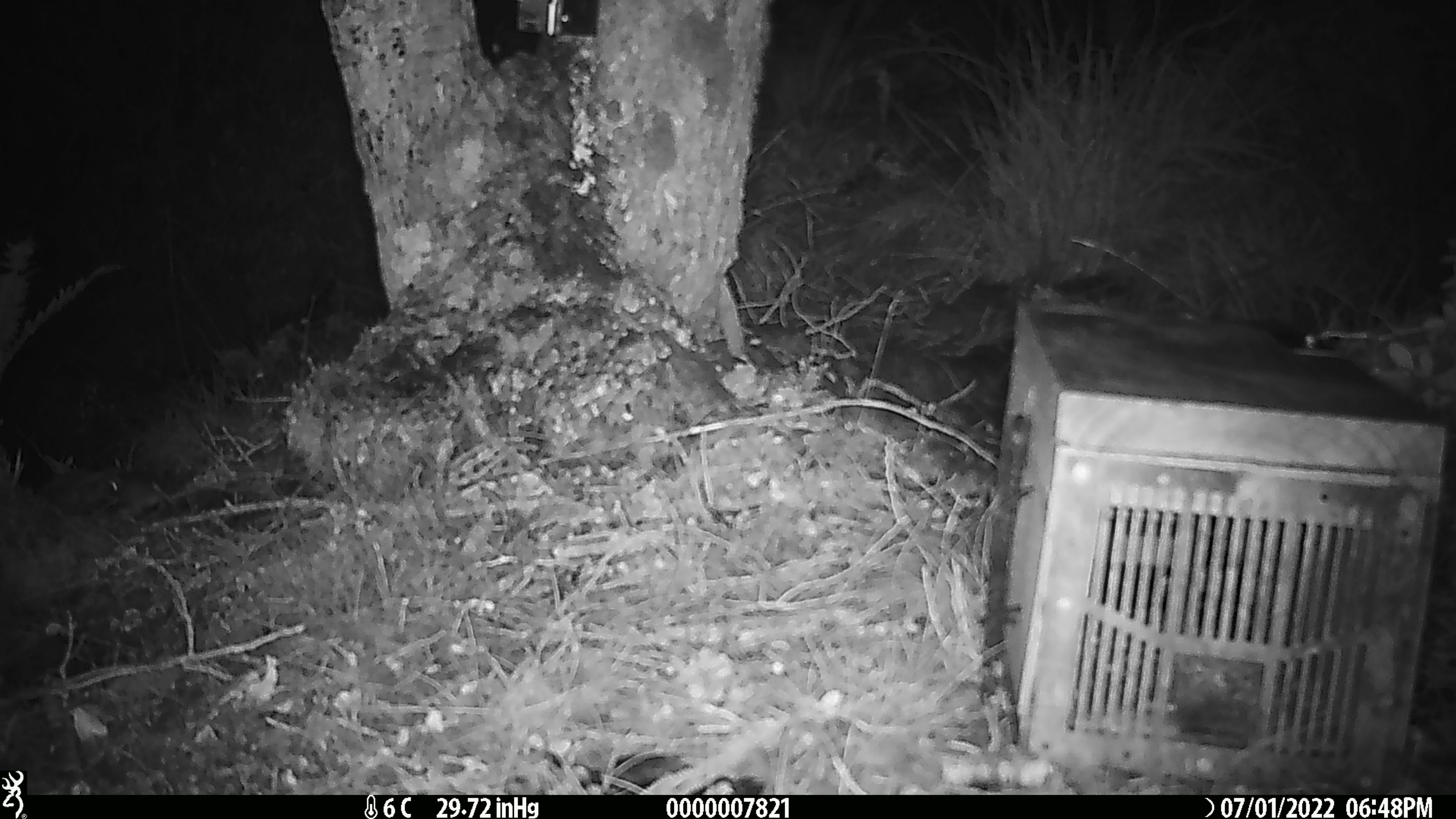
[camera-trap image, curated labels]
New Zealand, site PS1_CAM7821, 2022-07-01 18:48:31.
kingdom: Animalia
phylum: Chordata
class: Mammalia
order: Rodentia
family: Muridae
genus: Mus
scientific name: Mus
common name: mouse